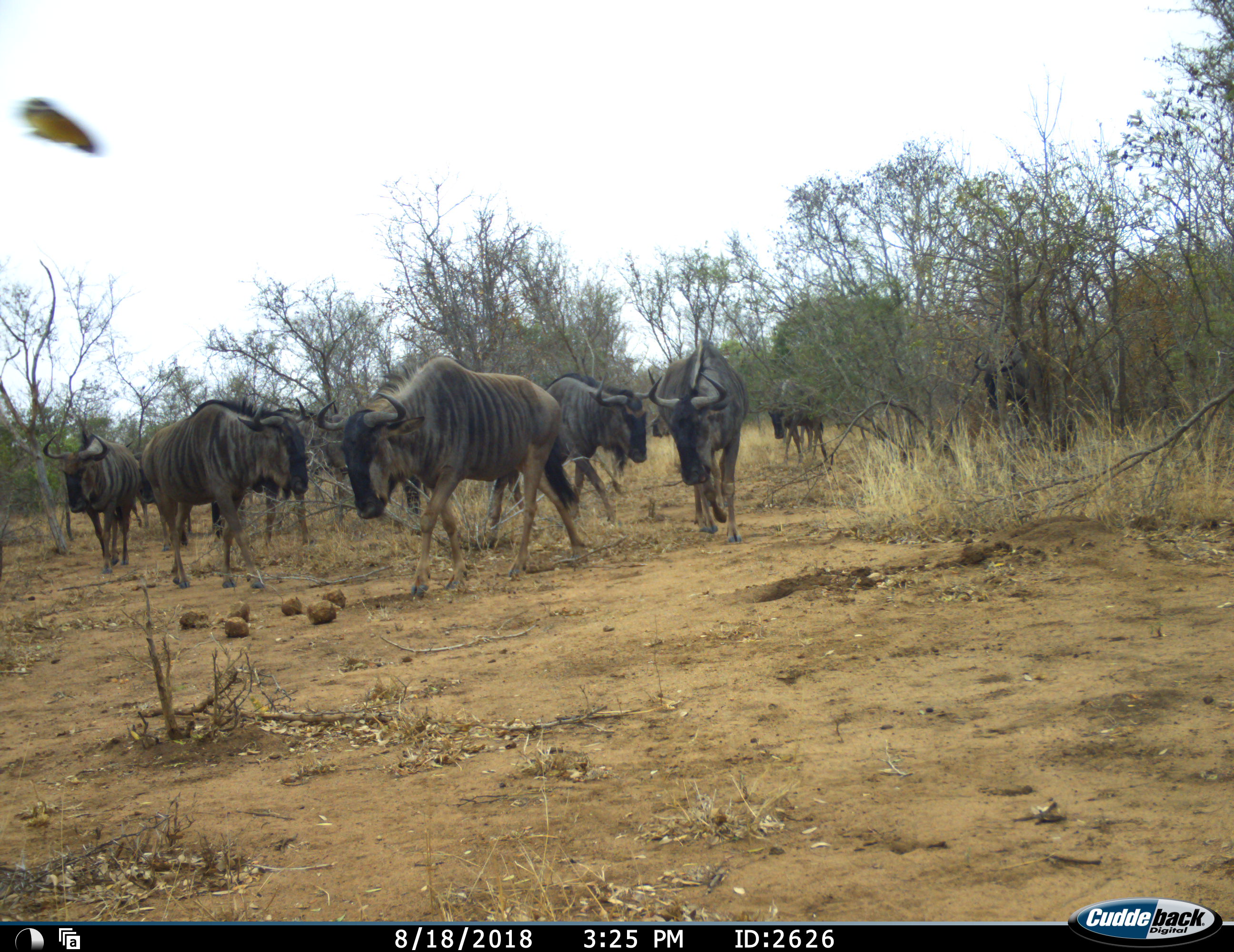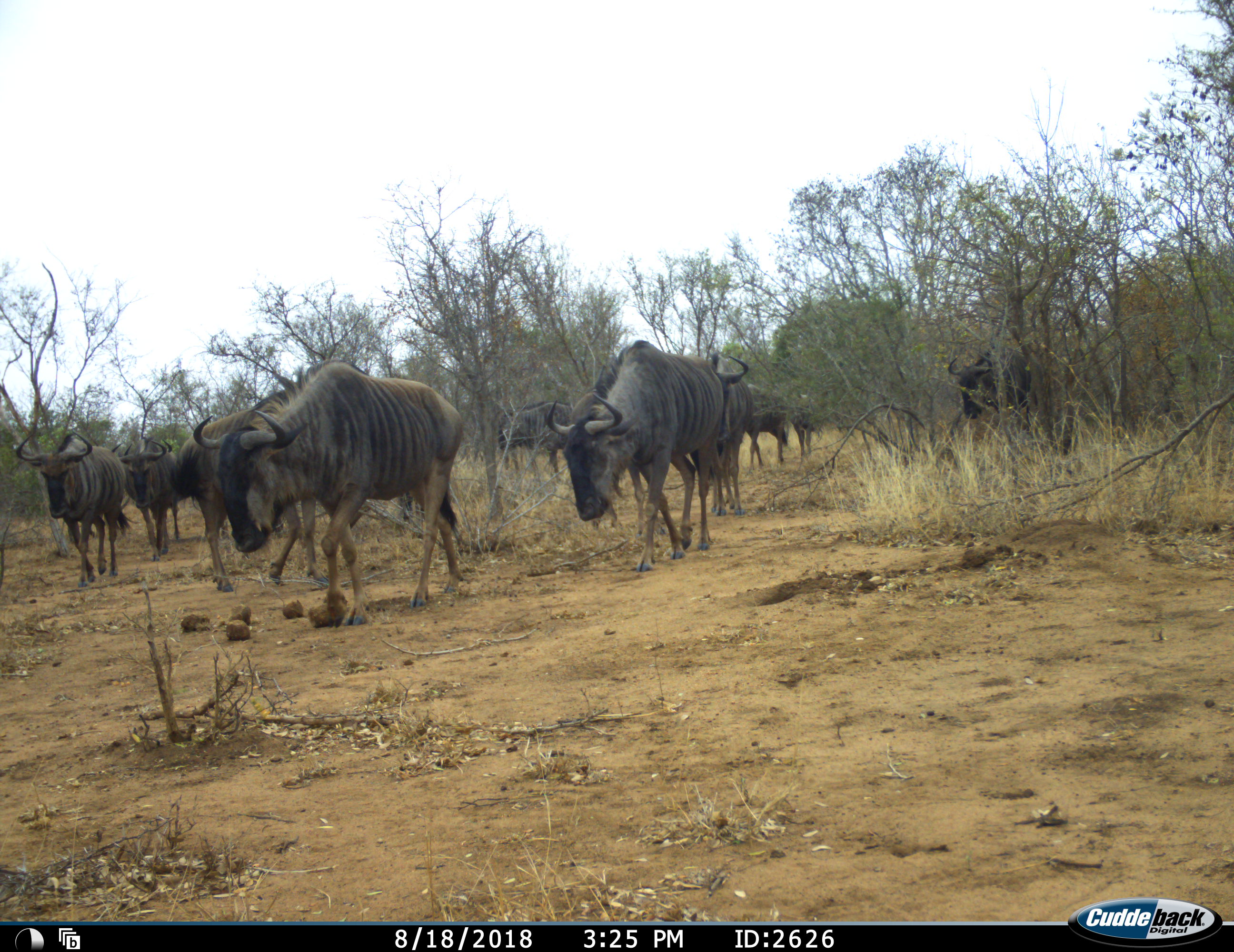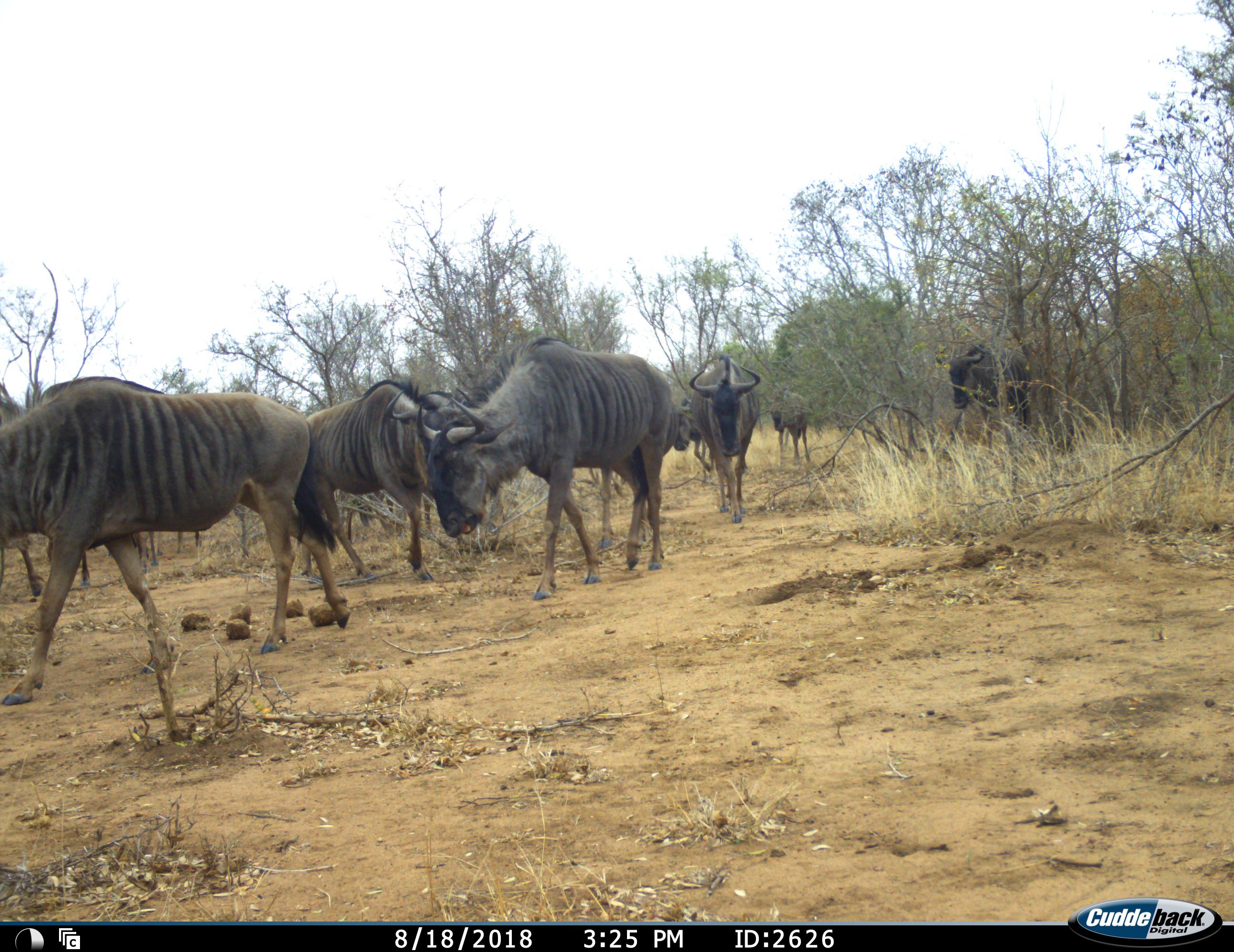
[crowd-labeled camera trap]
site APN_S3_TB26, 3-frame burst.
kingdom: Animalia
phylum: Chordata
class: Mammalia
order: Artiodactyla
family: Bovidae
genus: Connochaetes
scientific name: Connochaetes taurinus taurinus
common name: blue wildebeest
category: wildebeestblue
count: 11-50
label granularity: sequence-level